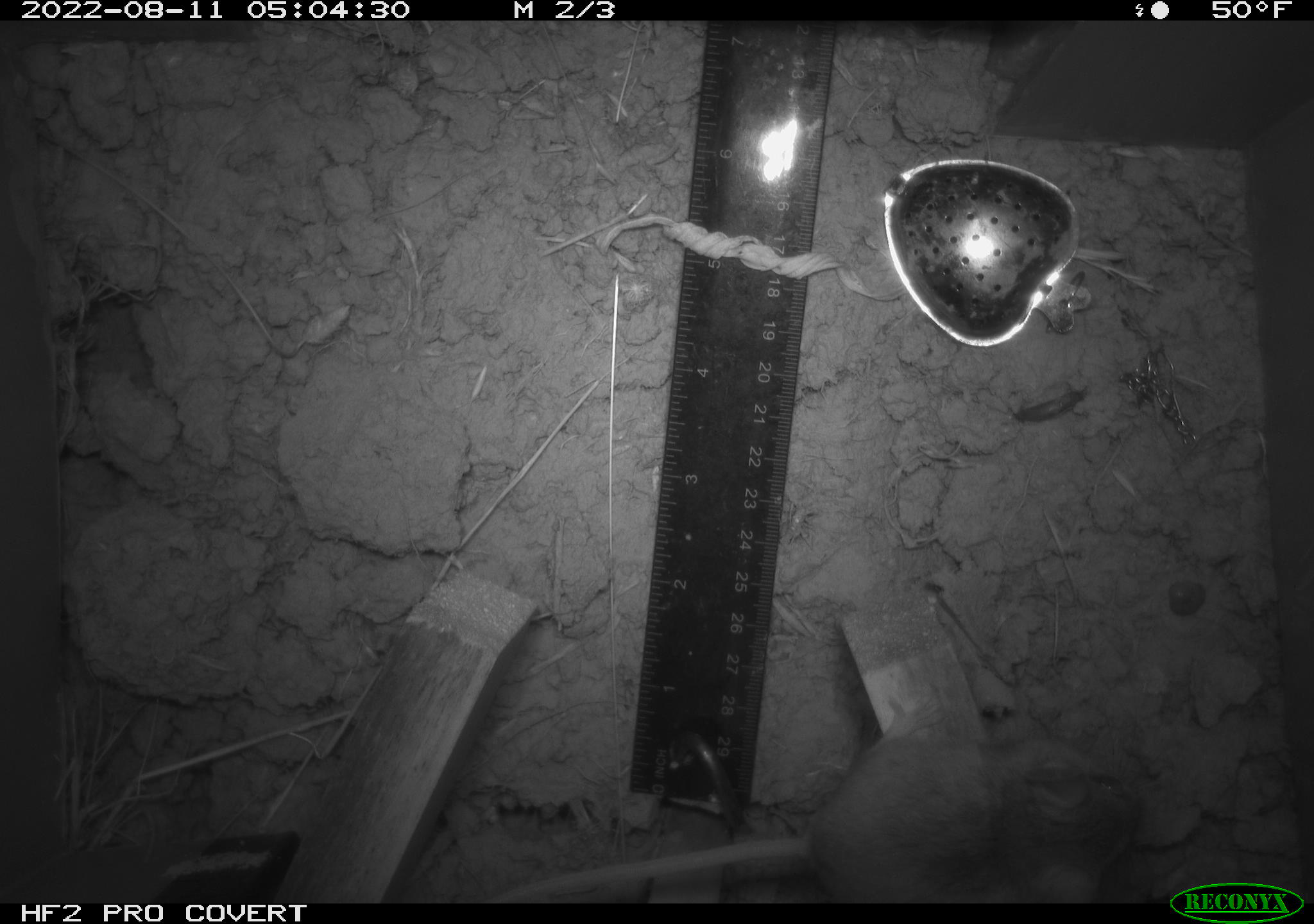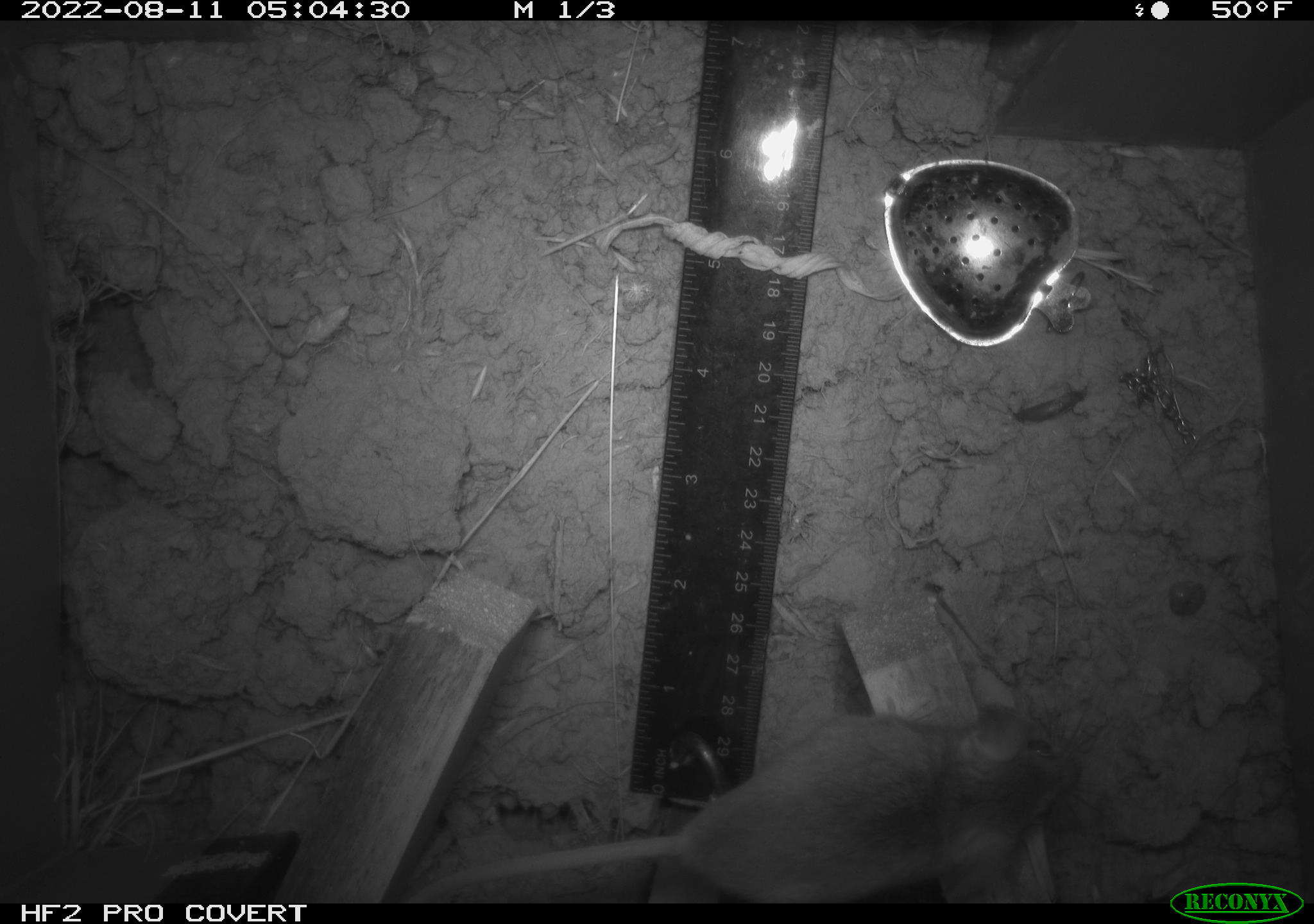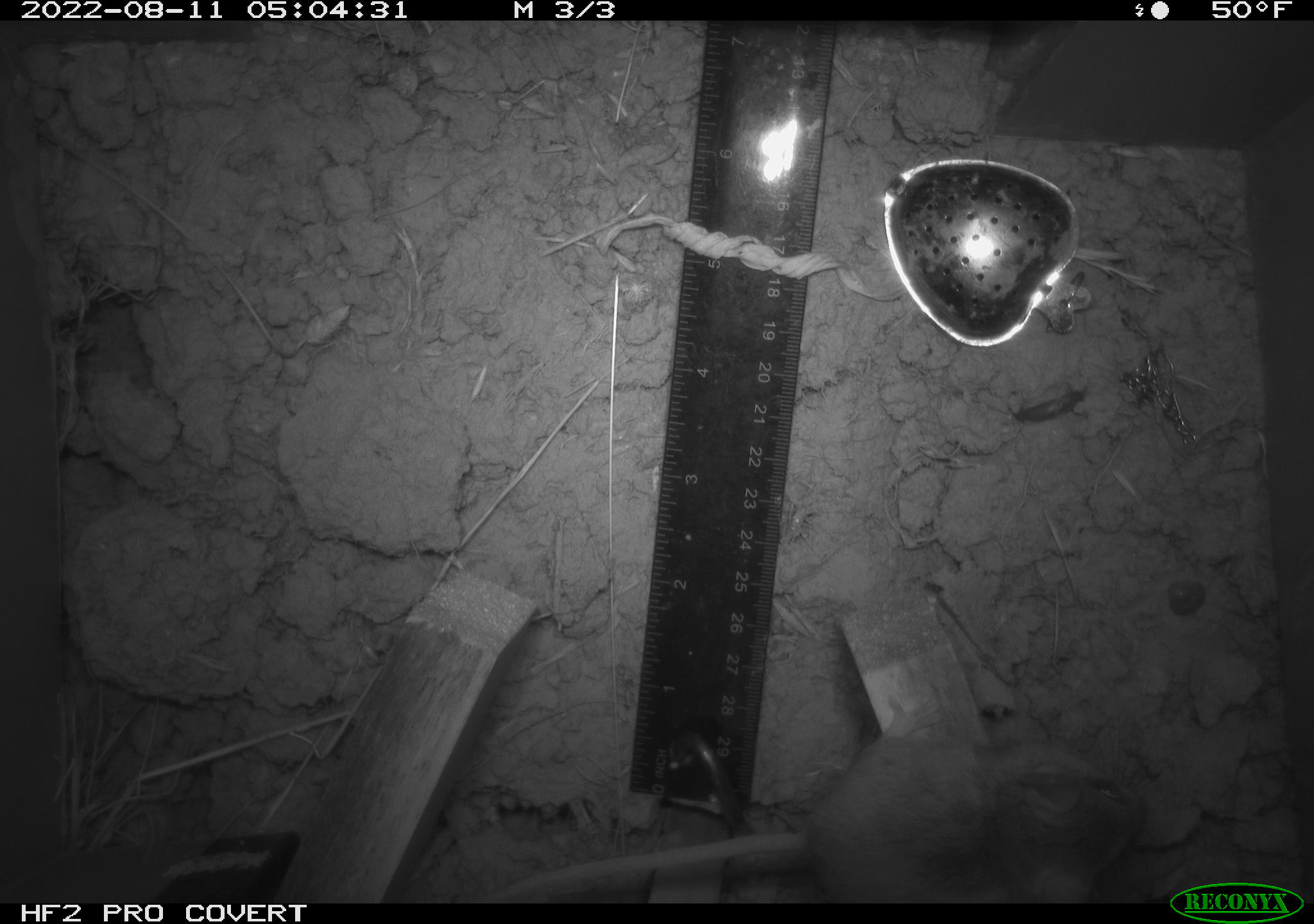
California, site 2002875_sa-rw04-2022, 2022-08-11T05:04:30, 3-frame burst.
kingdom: Animalia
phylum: Chordata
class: Mammalia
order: Rodentia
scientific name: Rodentia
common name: mouse species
Mouse species (Rodentia).